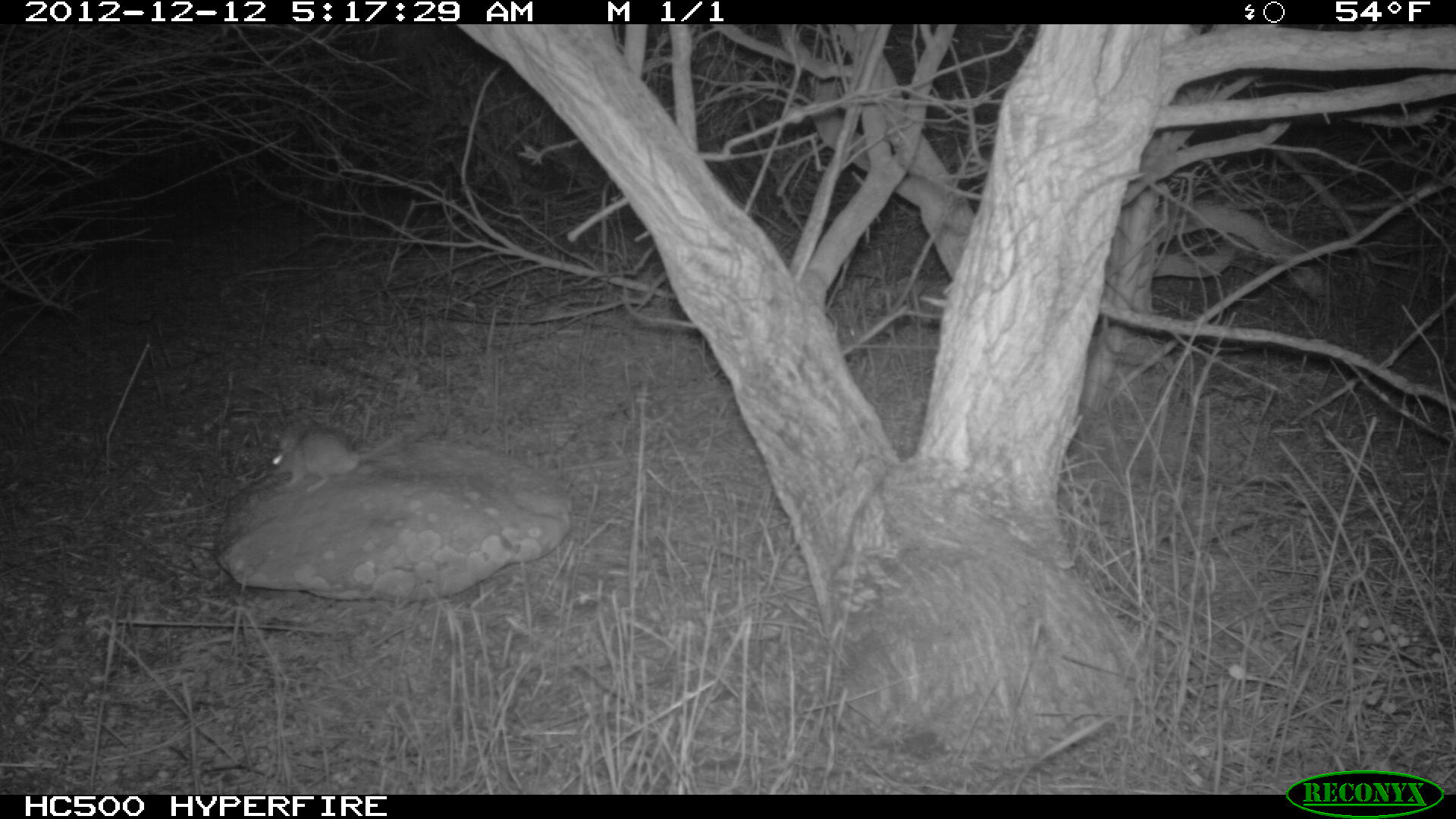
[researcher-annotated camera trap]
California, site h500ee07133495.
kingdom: Animalia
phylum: Chordata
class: Mammalia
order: Rodentia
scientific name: Rodentia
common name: rodent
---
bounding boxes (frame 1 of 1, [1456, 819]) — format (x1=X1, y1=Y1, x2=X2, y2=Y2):
rodent: (x1=269, y1=419, x2=416, y2=492)